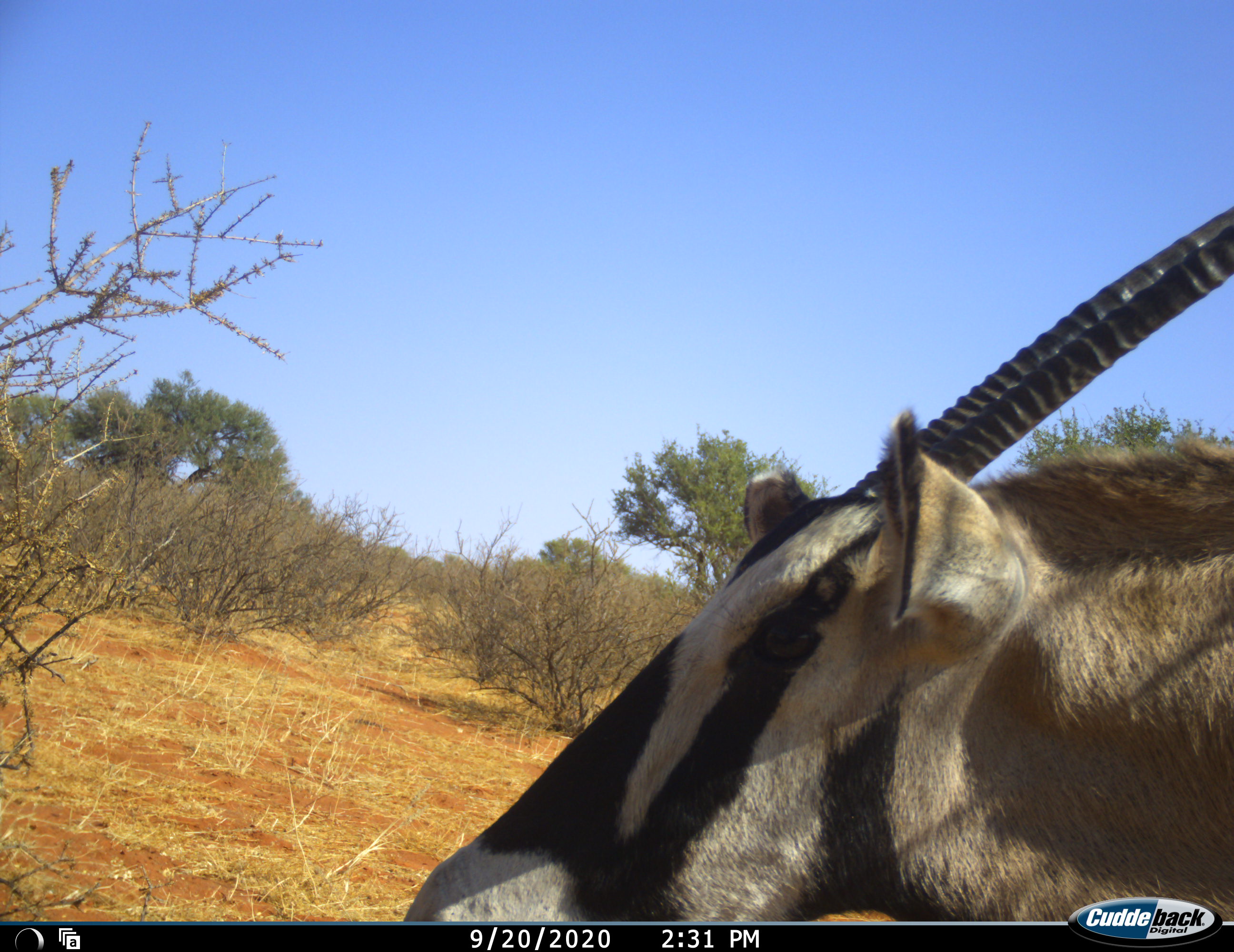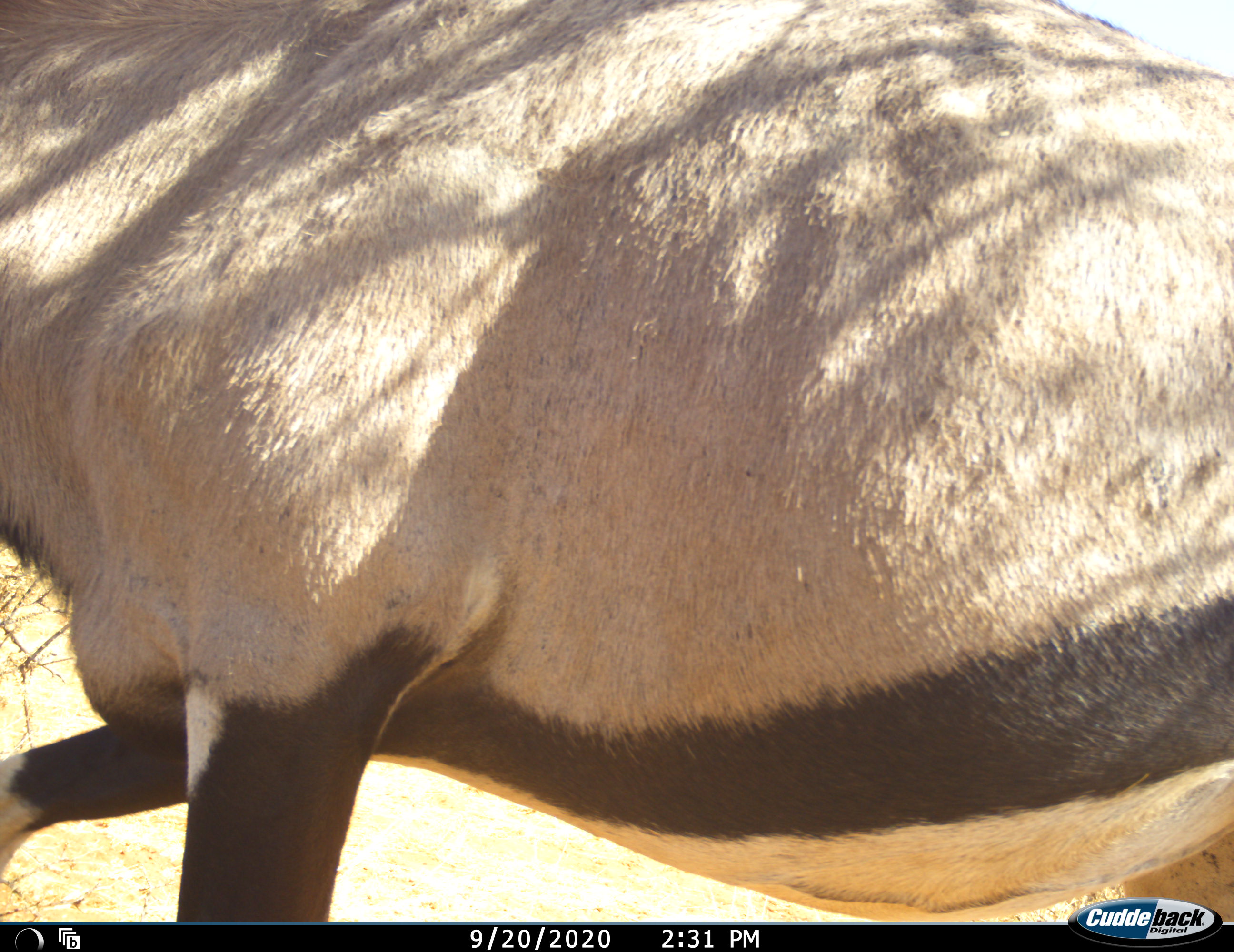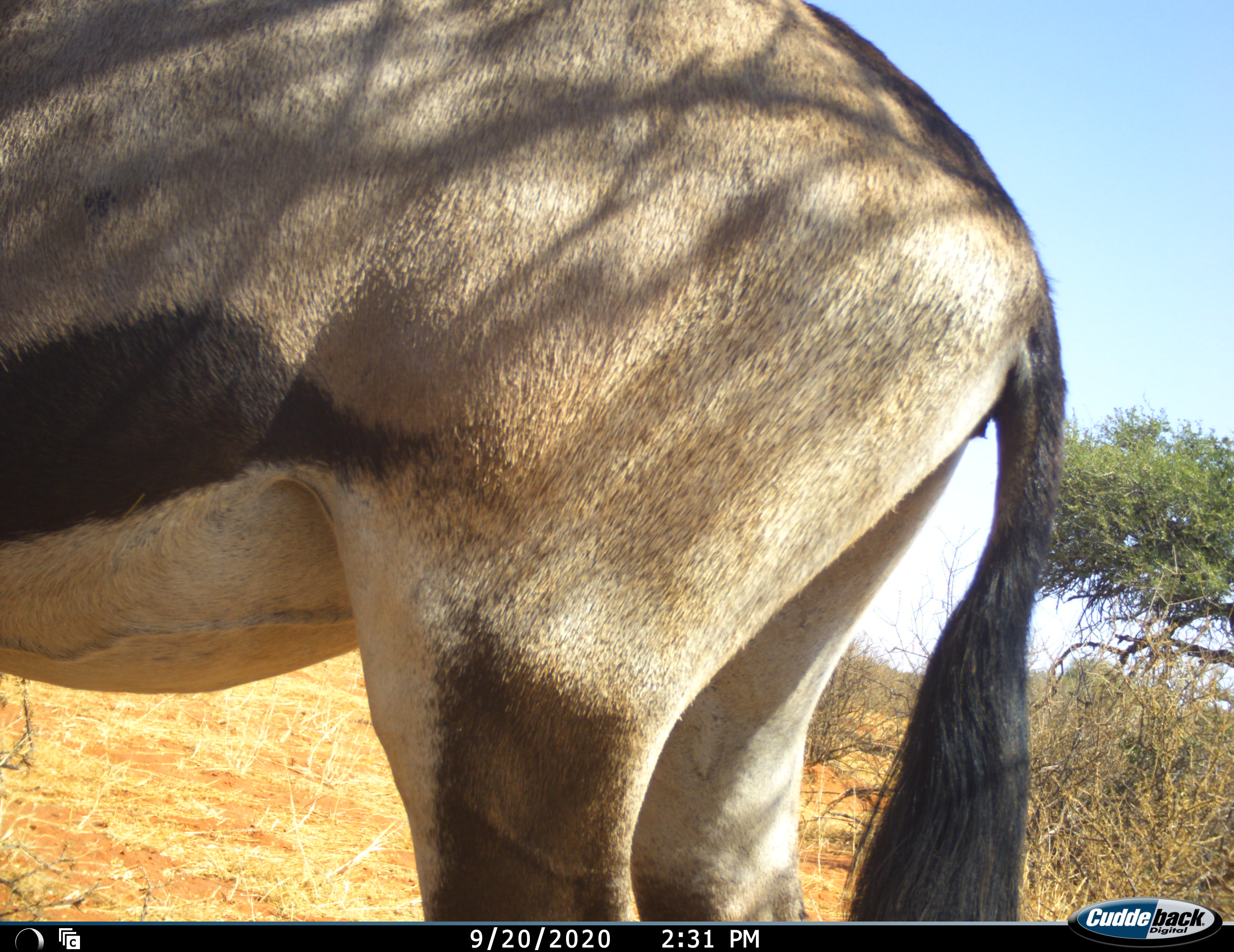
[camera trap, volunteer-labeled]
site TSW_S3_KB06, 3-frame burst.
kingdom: Animalia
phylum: Chordata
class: Mammalia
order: Artiodactyla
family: Bovidae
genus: Oryx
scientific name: Oryx gazella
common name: gemsbok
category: oryx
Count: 1.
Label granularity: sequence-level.